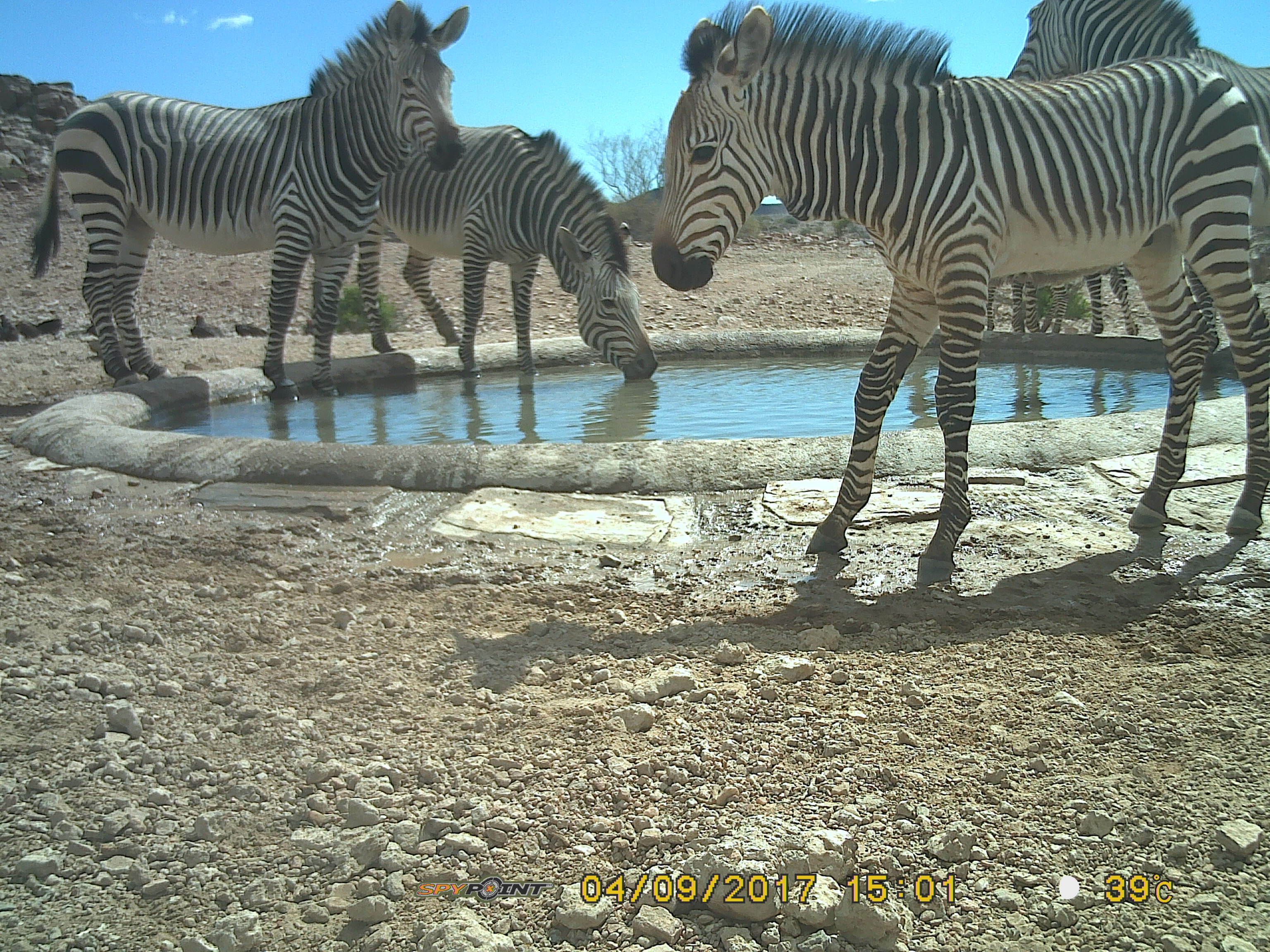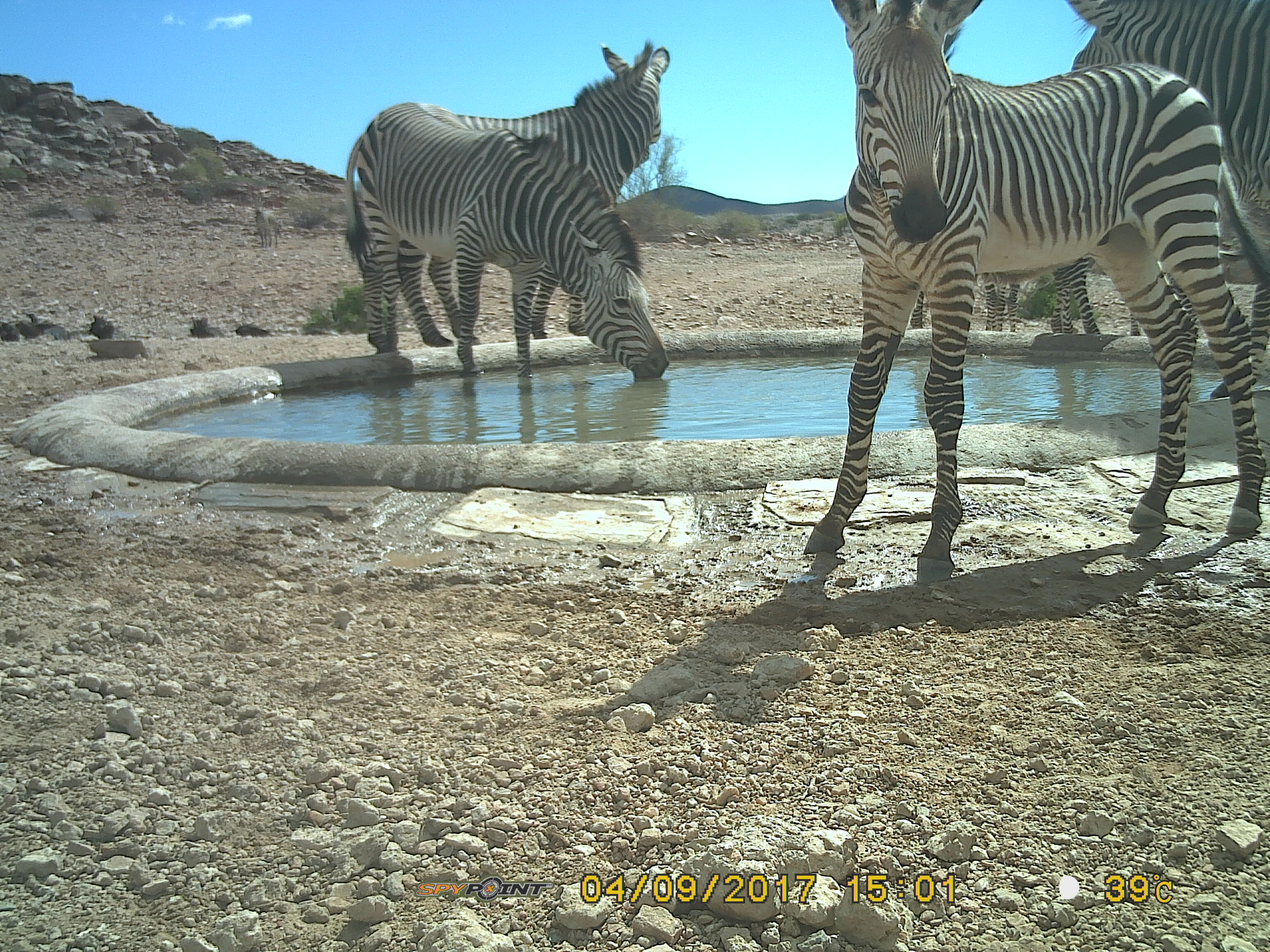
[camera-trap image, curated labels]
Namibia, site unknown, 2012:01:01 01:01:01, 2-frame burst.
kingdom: Animalia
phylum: Chordata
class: Mammalia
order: Perissodactyla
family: Equidae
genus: Equus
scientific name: Equus zebra hartmannae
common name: hartmann's mountain zebra